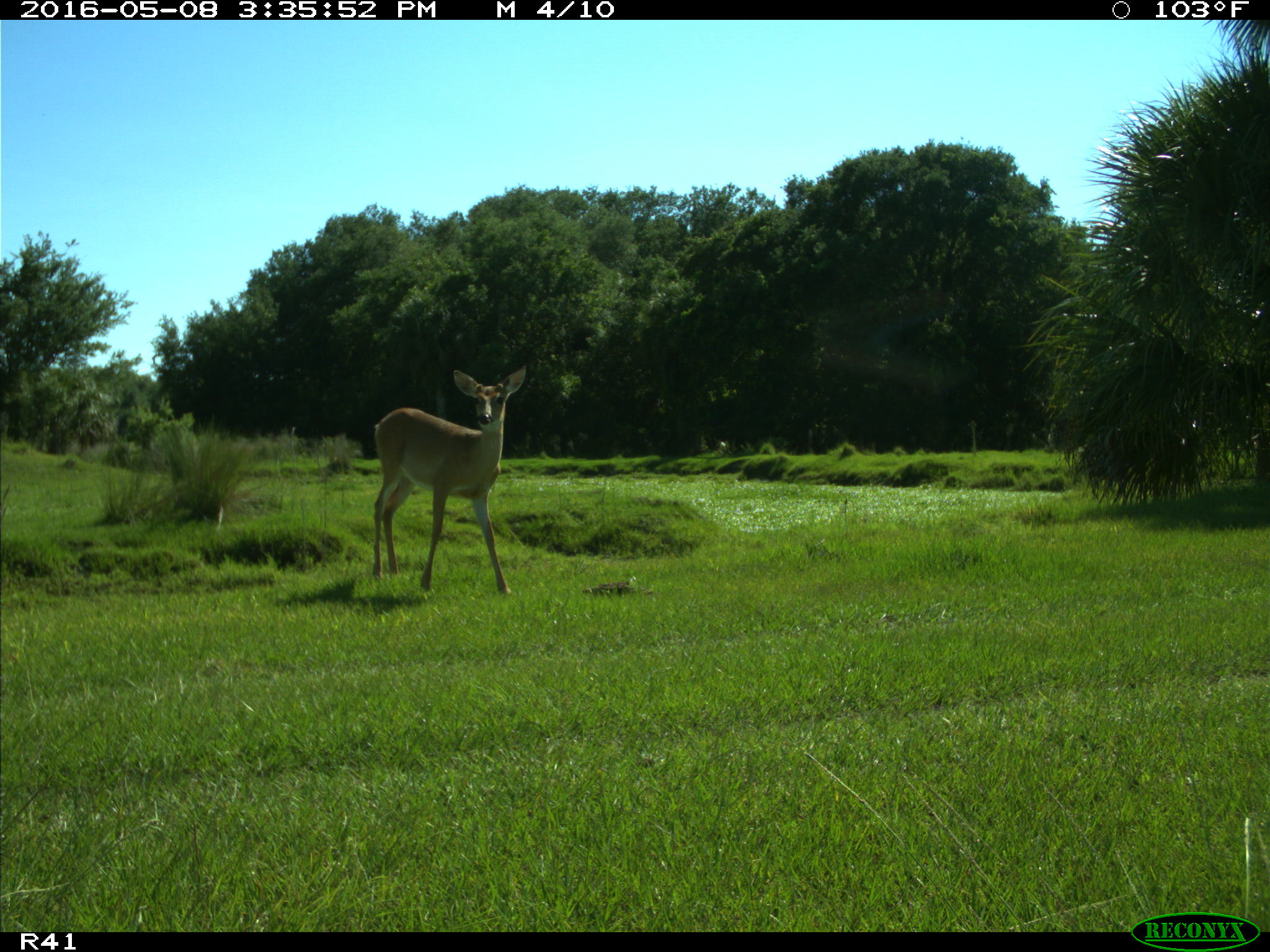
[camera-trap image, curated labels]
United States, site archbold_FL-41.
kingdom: Animalia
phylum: Chordata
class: Mammalia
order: Artiodactyla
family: Cervidae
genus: Odocoileus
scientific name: Odocoileus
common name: deer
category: unidentified deer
Unidentified deer (deer) (Odocoileus).